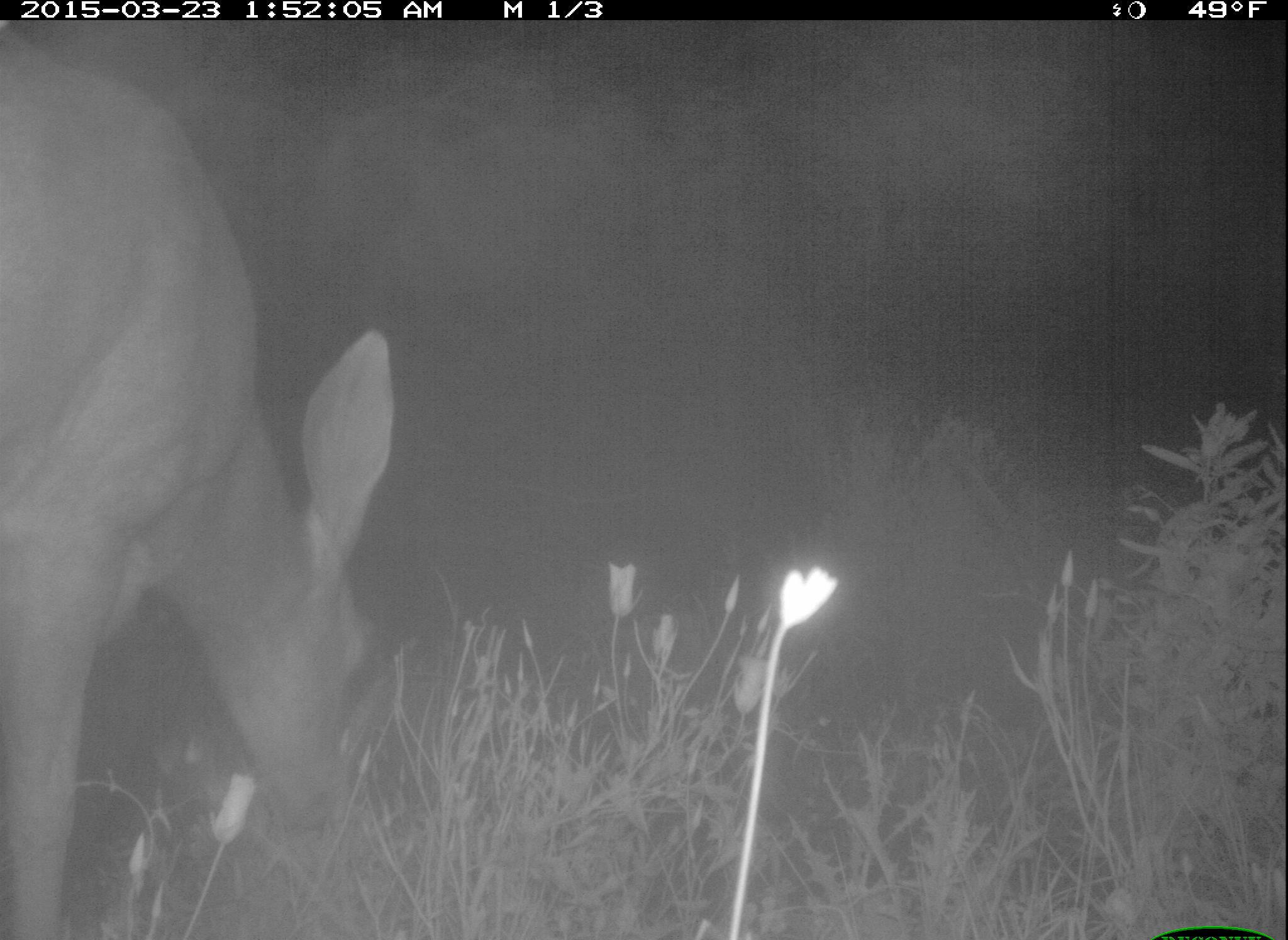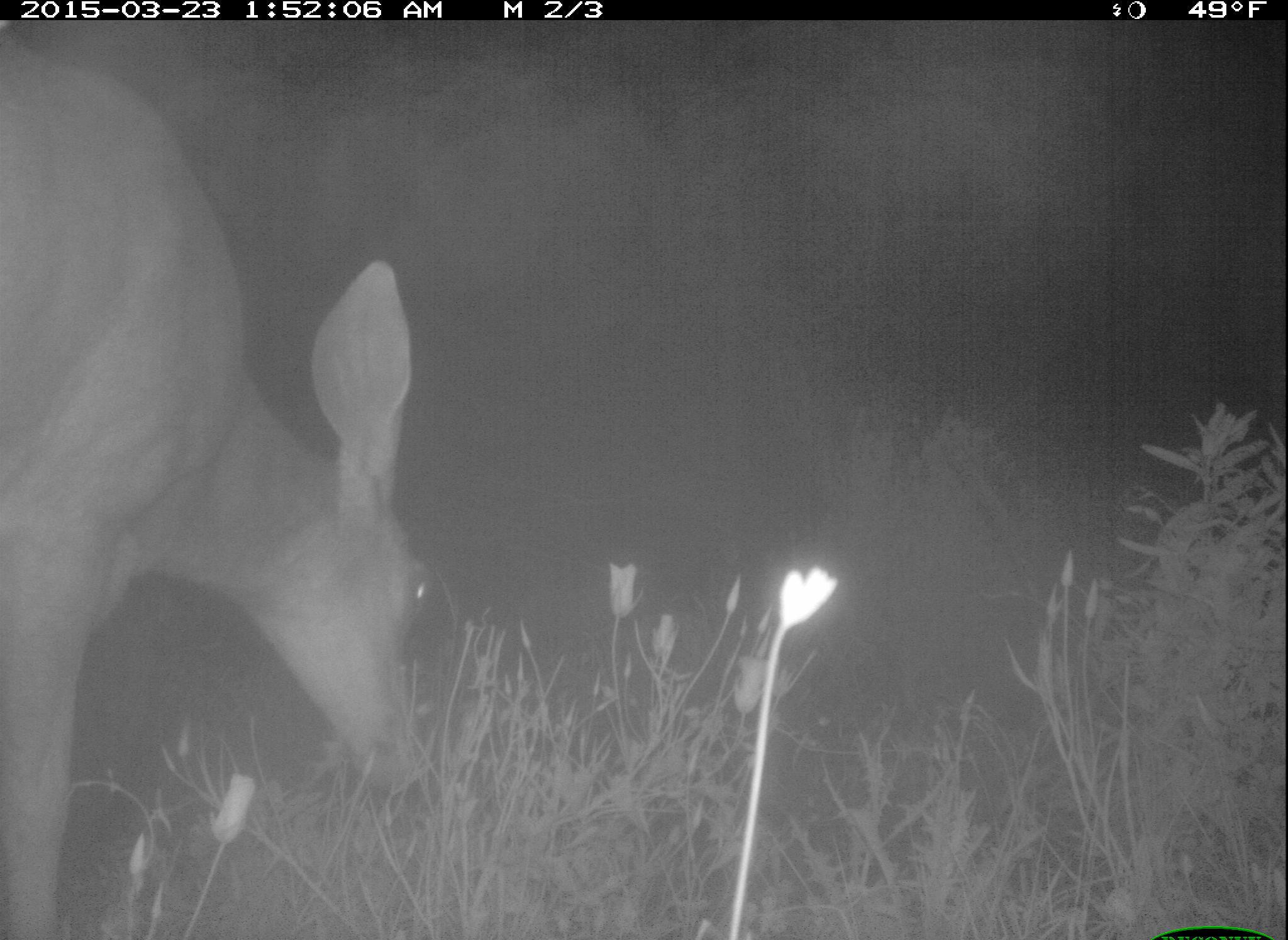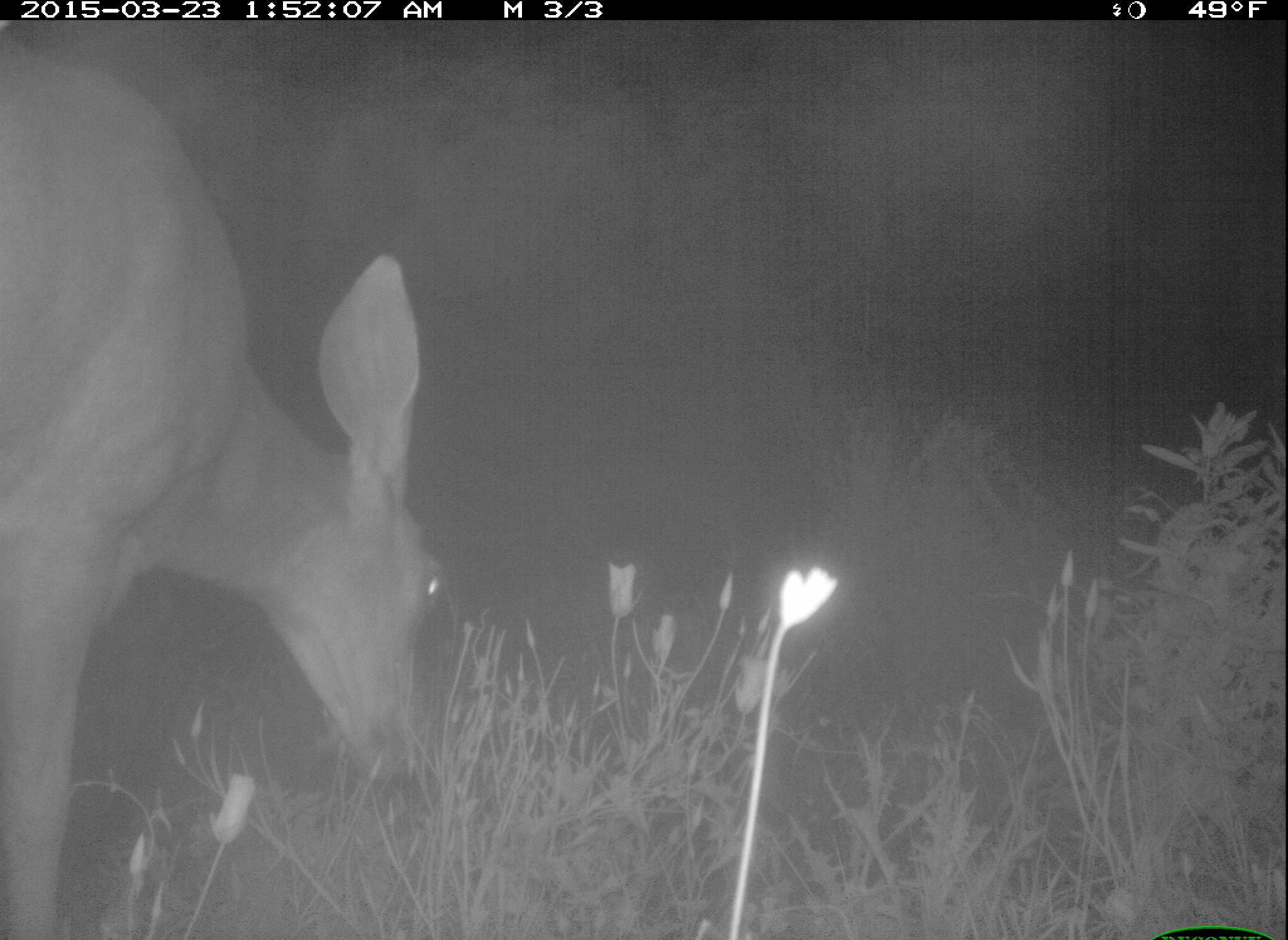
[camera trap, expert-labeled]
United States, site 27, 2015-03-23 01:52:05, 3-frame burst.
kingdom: Animalia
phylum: Chordata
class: Mammalia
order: Artiodactyla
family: Cervidae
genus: Odocoileus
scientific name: Odocoileus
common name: deer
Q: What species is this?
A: Deer (Odocoileus).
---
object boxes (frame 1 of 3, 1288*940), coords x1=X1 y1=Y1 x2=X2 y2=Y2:
deer: x1=0 y1=20 x2=399 y2=940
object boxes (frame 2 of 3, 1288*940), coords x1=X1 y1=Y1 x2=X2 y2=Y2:
deer: x1=0 y1=17 x2=429 y2=940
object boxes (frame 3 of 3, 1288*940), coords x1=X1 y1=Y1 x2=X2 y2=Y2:
deer: x1=0 y1=32 x2=444 y2=940